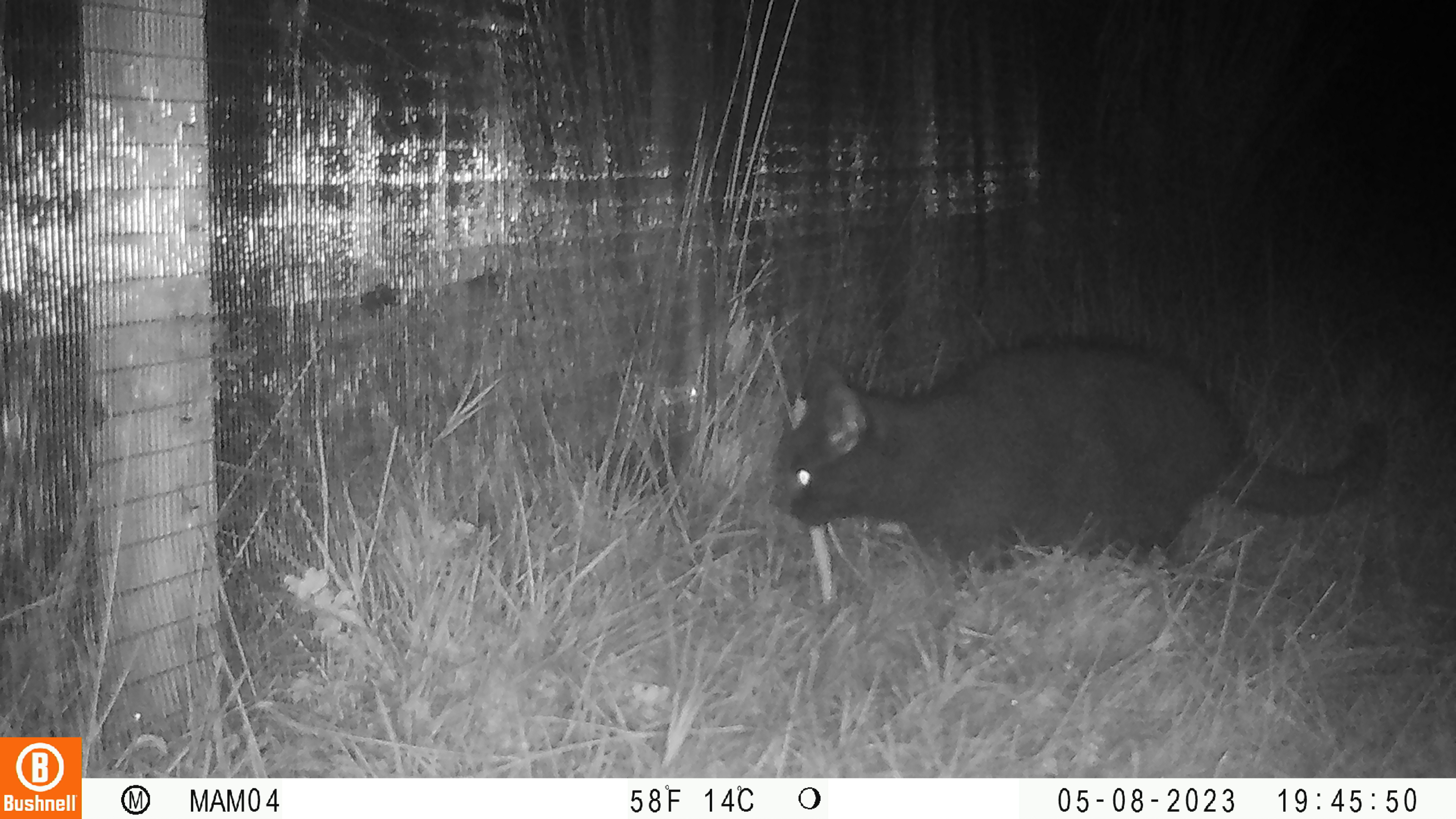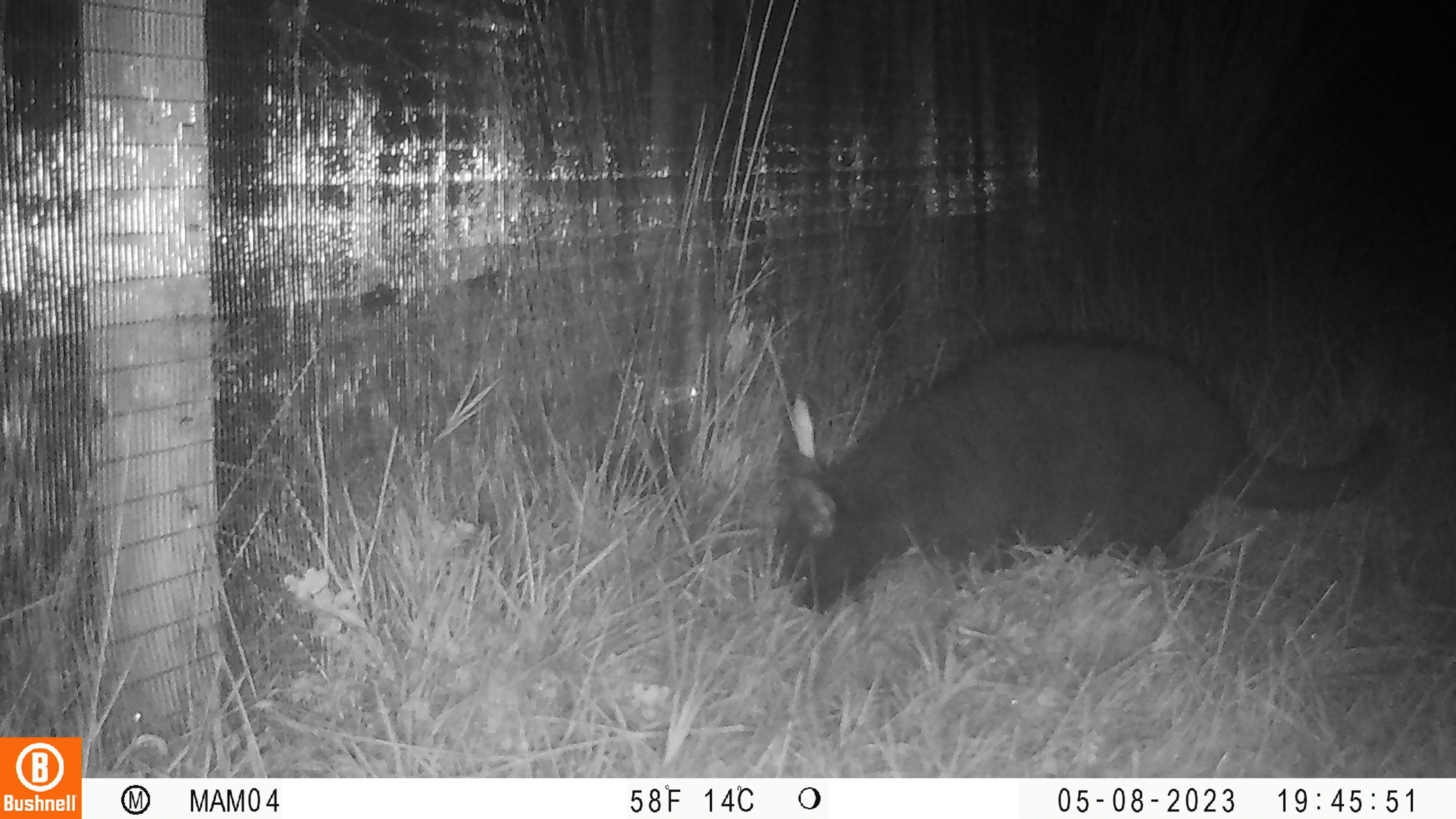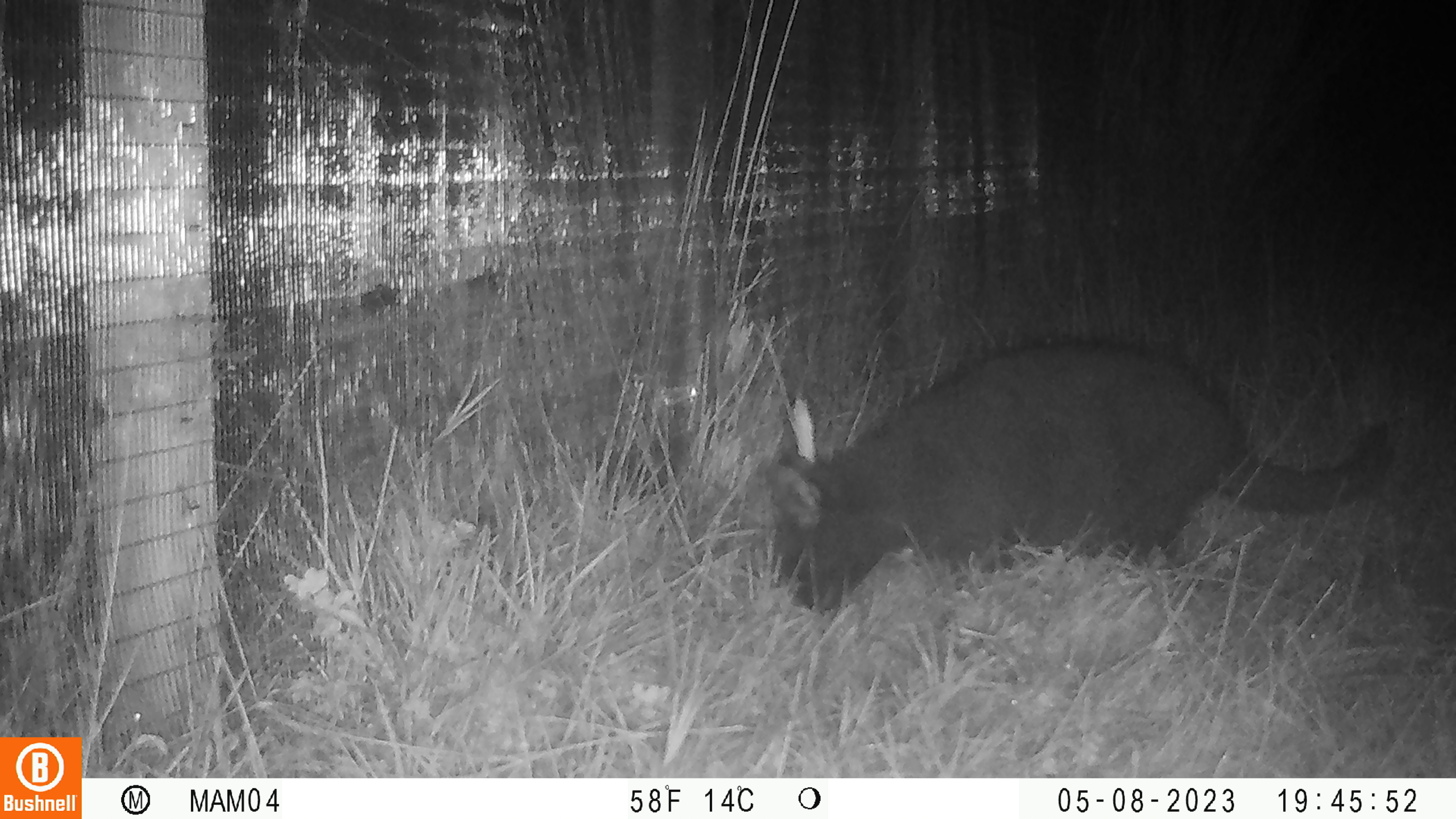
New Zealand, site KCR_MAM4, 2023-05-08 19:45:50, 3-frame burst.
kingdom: Animalia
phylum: Chordata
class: Mammalia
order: Carnivora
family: Felidae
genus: Felis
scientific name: Felis catus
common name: domestic cat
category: cat